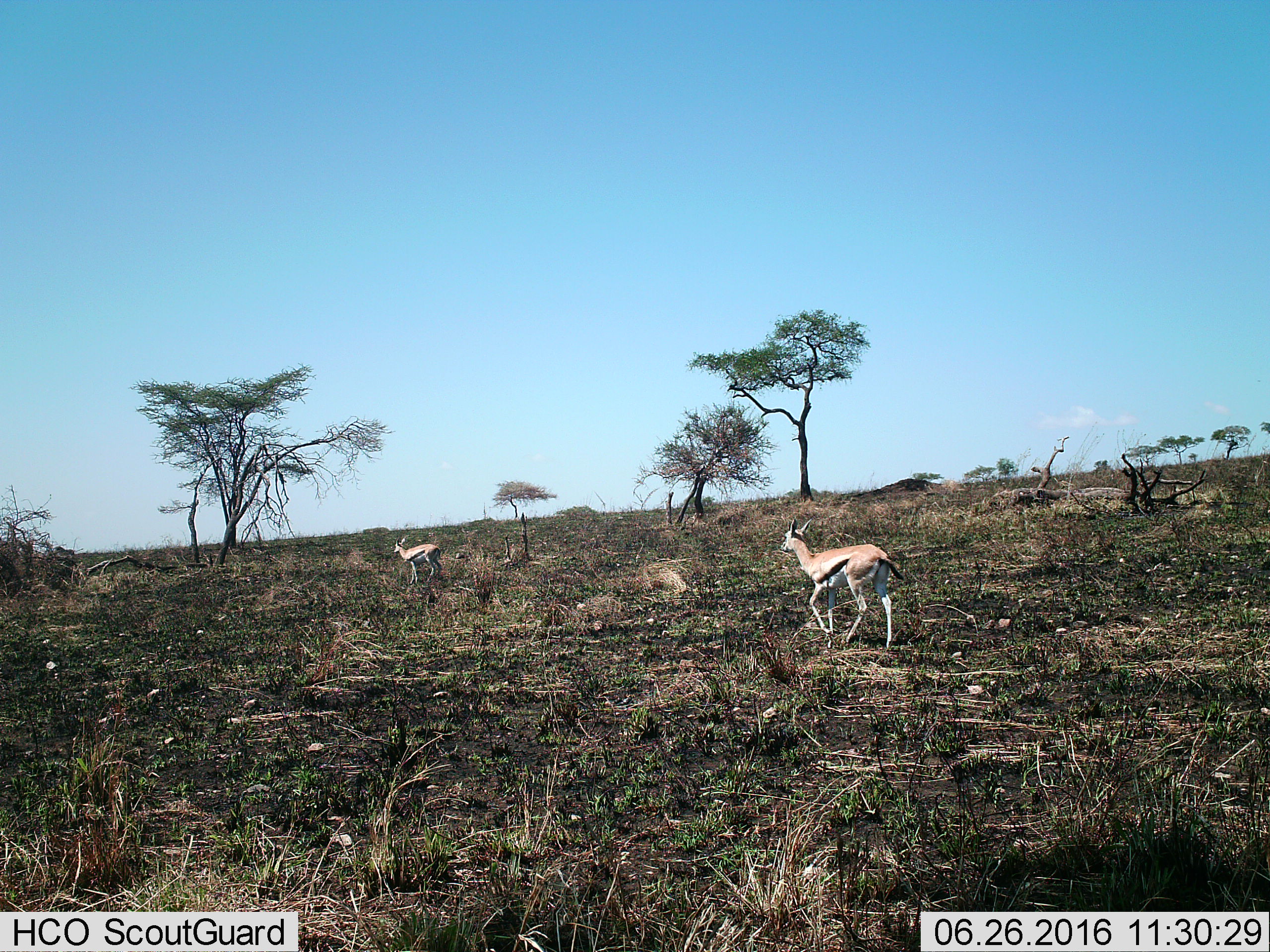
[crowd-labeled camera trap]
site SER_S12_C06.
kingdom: Animalia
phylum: Chordata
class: Mammalia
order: Artiodactyla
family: Bovidae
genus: Eudorcas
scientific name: Eudorcas thomsonii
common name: thomson's gazelle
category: gazellethomsons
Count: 2.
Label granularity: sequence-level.